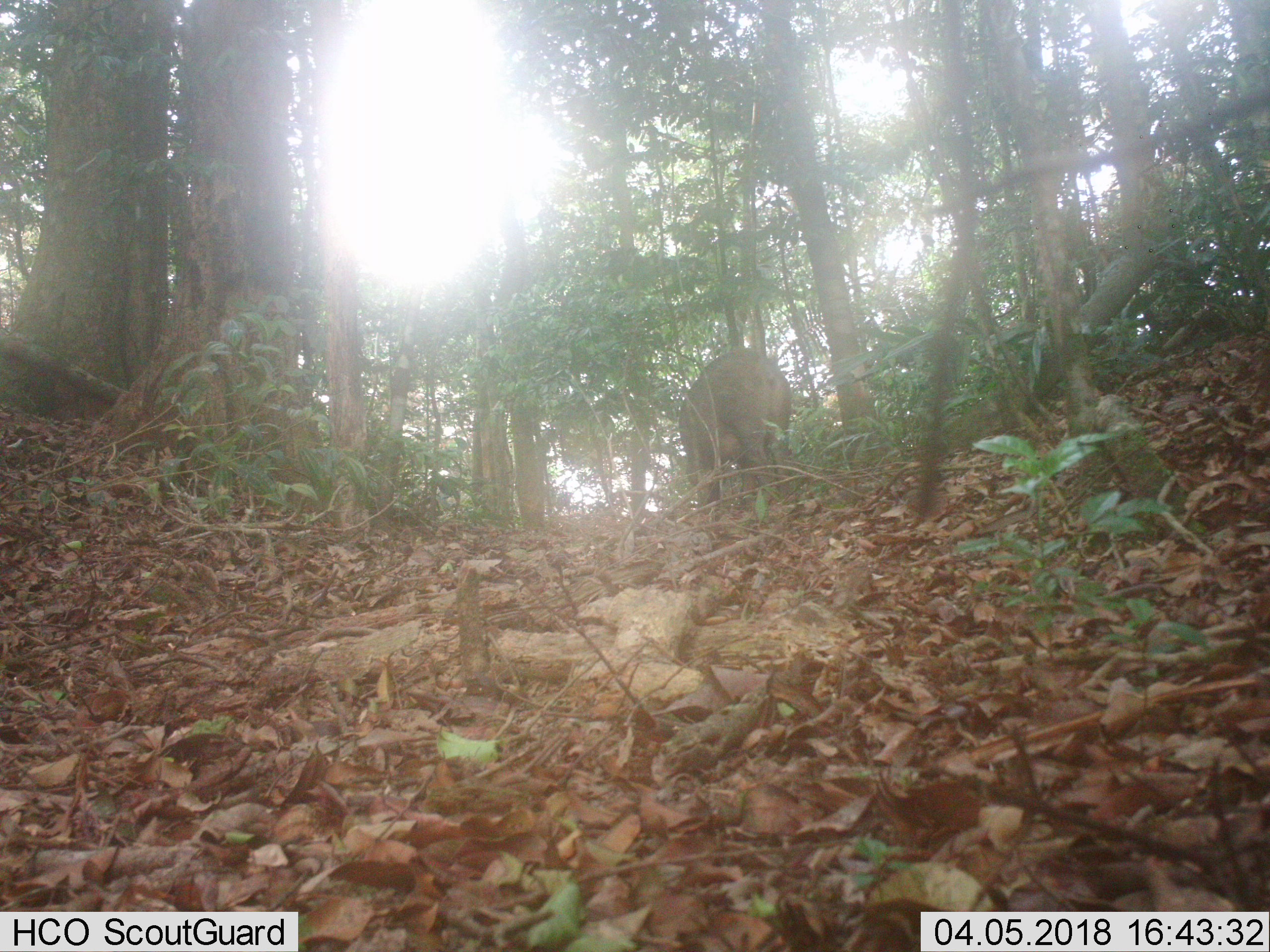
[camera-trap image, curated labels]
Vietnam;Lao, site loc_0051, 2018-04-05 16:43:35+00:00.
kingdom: Animalia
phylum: Chordata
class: Mammalia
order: Artiodactyla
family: Suidae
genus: Sus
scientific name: Sus scrofa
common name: eurasian wild pig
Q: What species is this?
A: Eurasian wild pig (Sus scrofa).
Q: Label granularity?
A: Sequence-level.